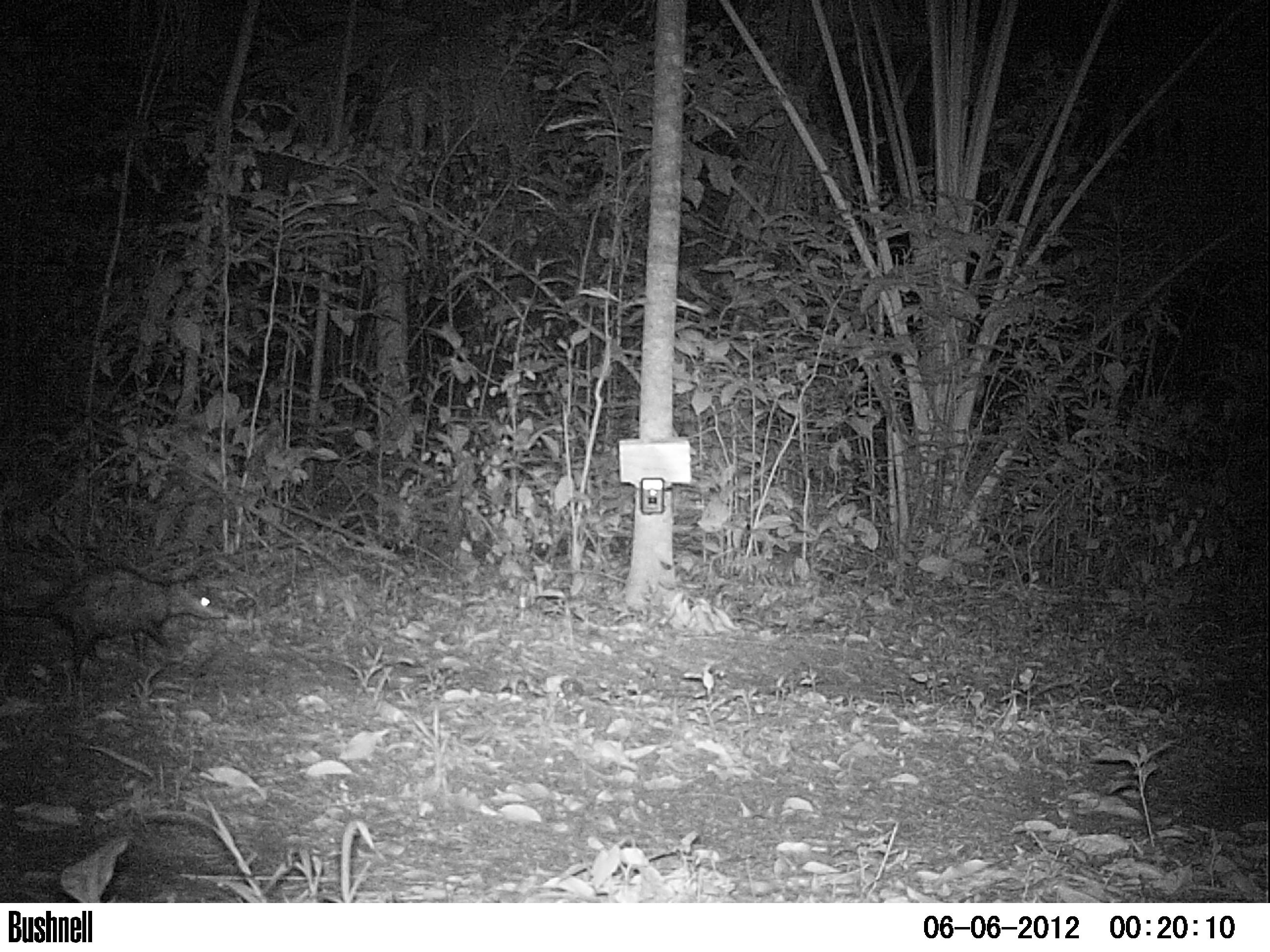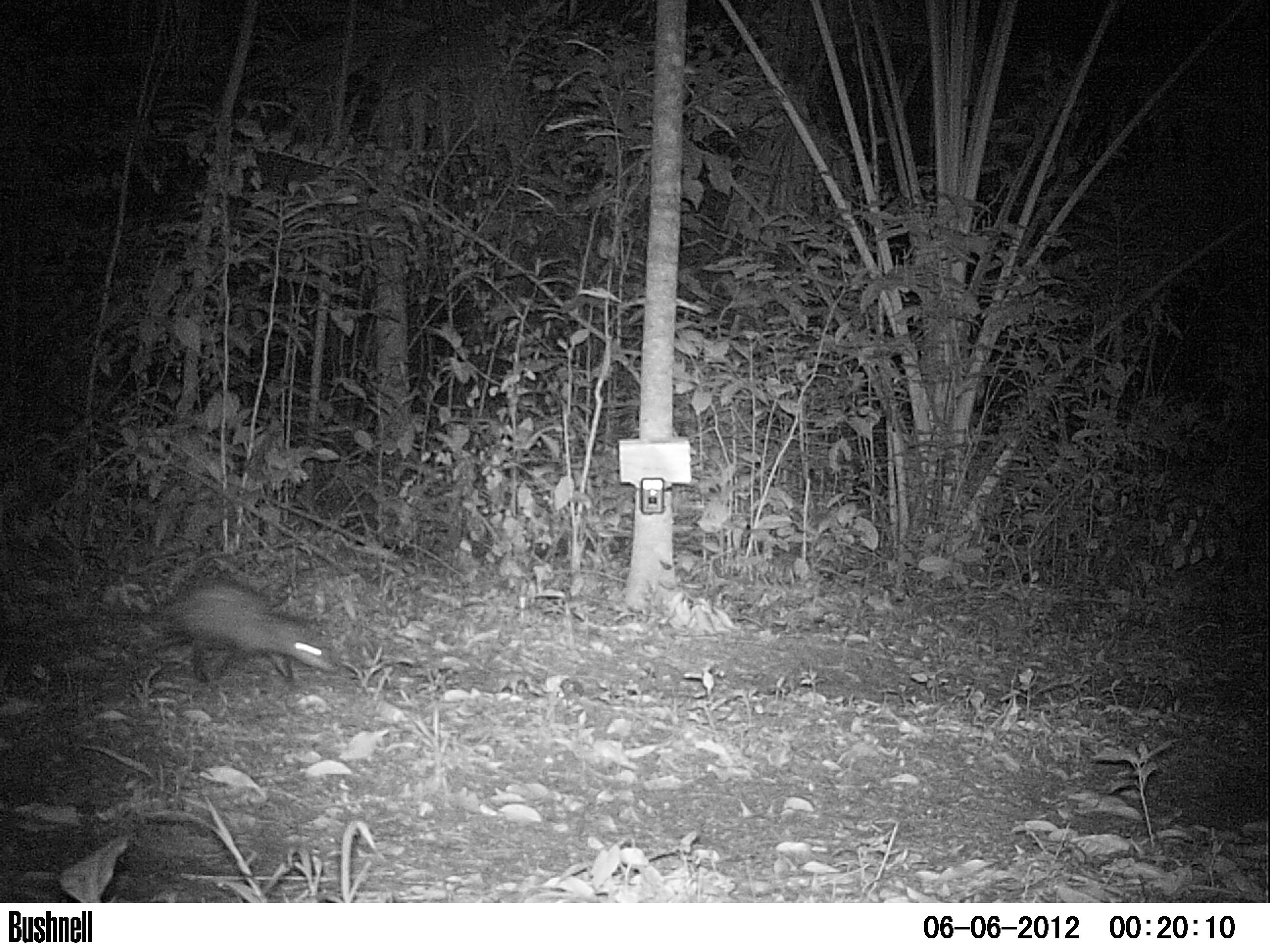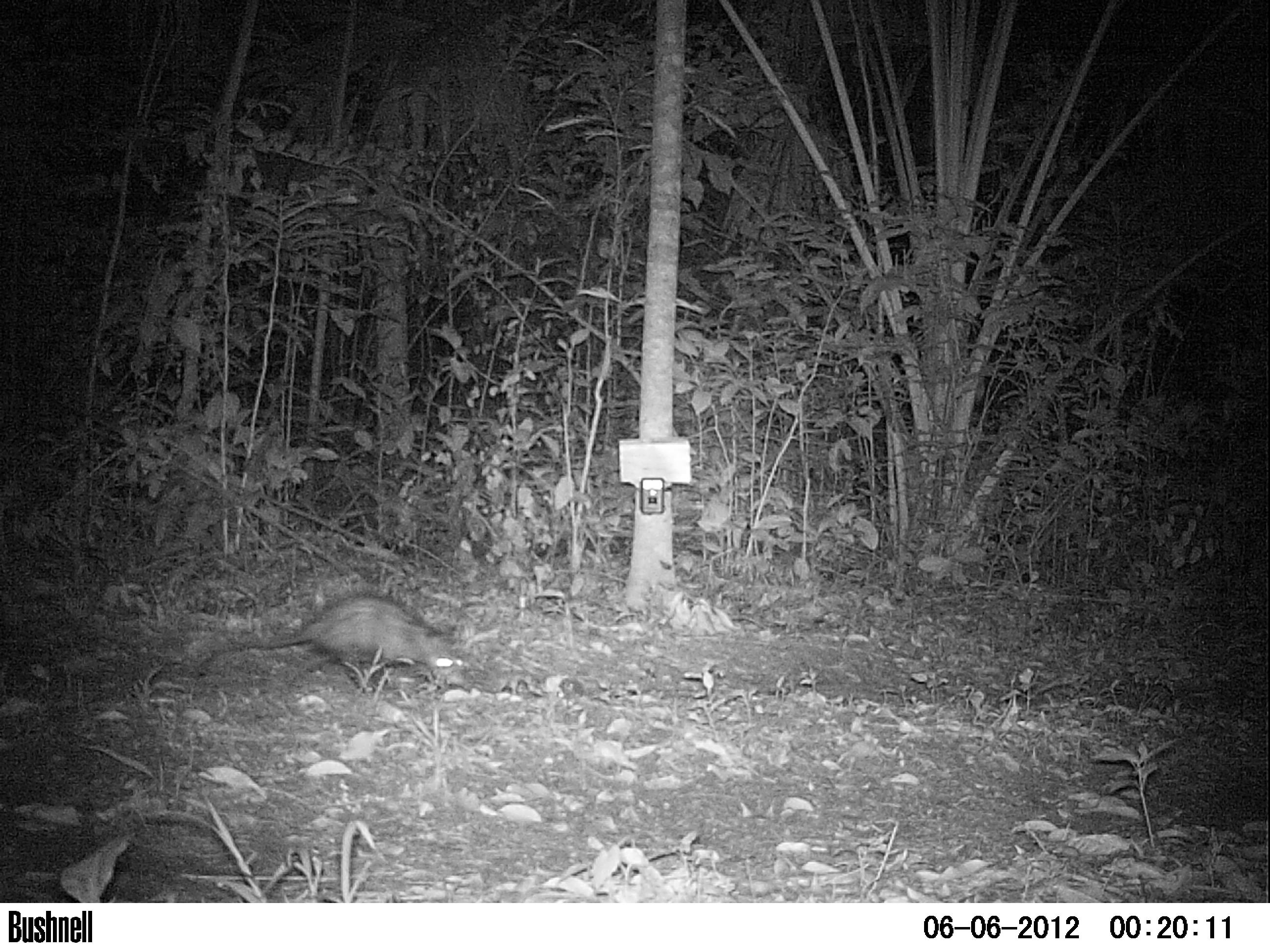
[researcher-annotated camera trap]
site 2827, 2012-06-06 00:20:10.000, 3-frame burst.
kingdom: Animalia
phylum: Chordata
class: Mammalia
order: Didelphimorphia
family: Didelphidae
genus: Didelphis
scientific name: Didelphis virginiana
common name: virginia opossum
Didelphis virginiana (virginia opossum), count 1, age adult.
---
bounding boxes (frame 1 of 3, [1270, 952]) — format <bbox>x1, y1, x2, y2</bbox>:
didelphis virginiana: <bbox>0, 562, 227, 687</bbox>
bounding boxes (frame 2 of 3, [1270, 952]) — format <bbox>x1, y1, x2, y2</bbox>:
didelphis virginiana: <bbox>101, 575, 341, 685</bbox>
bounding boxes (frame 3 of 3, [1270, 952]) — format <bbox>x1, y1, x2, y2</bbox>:
didelphis virginiana: <bbox>191, 591, 473, 695</bbox>